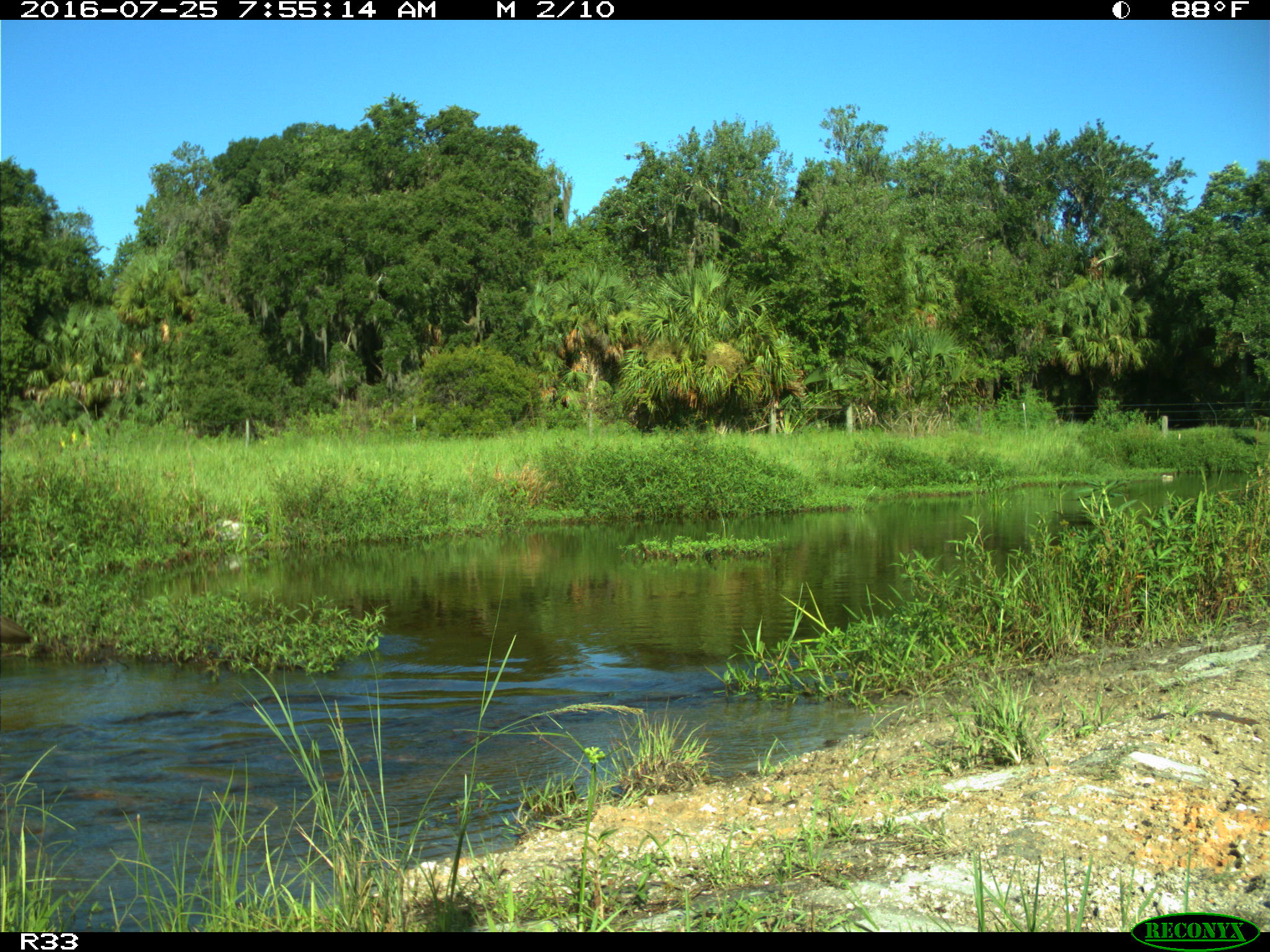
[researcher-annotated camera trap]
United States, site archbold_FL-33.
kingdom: Animalia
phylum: Chordata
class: Aves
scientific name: Aves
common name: birds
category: unidentified bird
Unidentified bird (birds) (Aves).